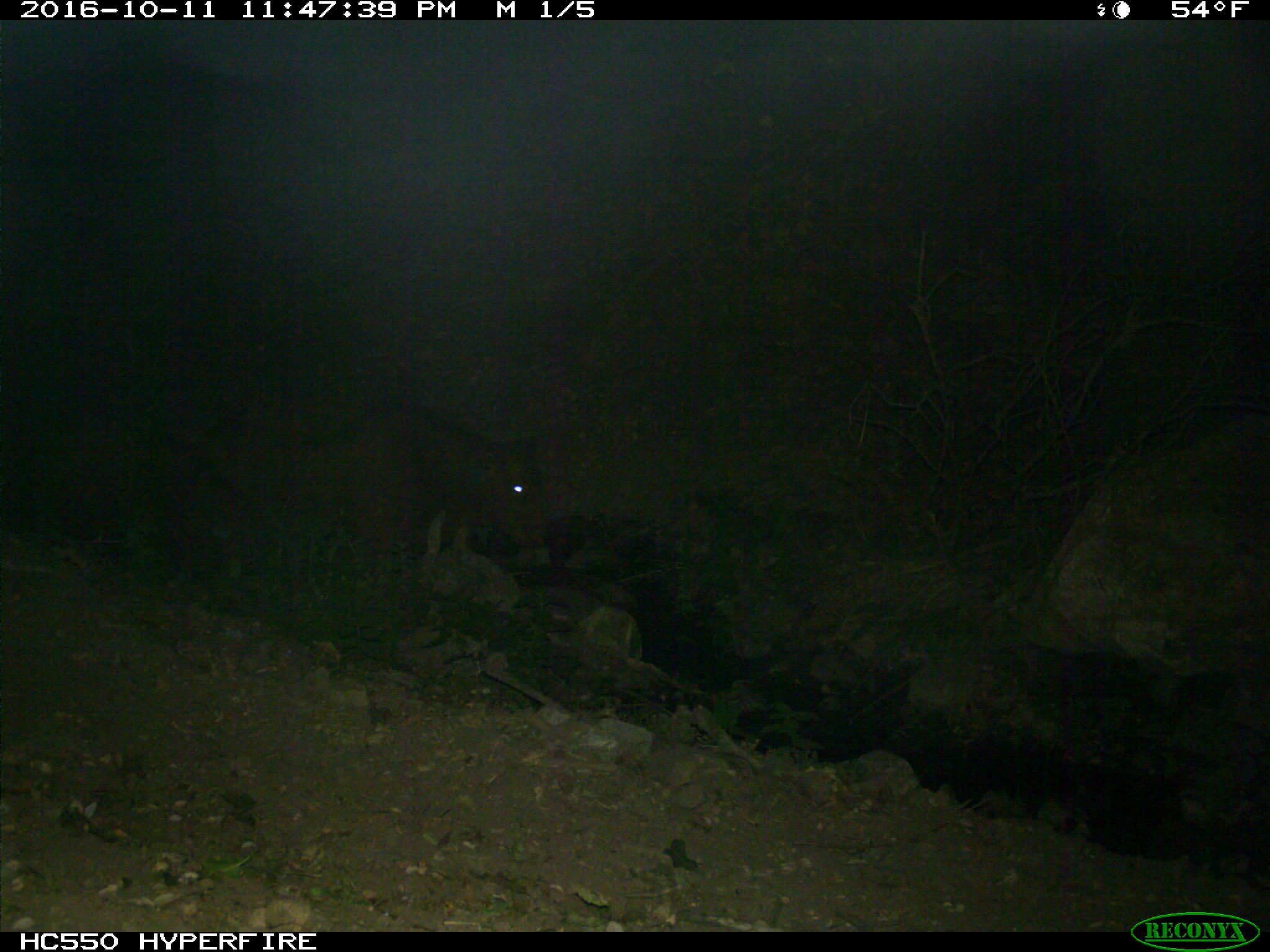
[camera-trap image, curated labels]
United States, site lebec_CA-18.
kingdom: Animalia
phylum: Chordata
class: Mammalia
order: Artiodactyla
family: Bovidae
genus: Bos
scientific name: Bos taurus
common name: domestic cow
Bos taurus (domestic cow).